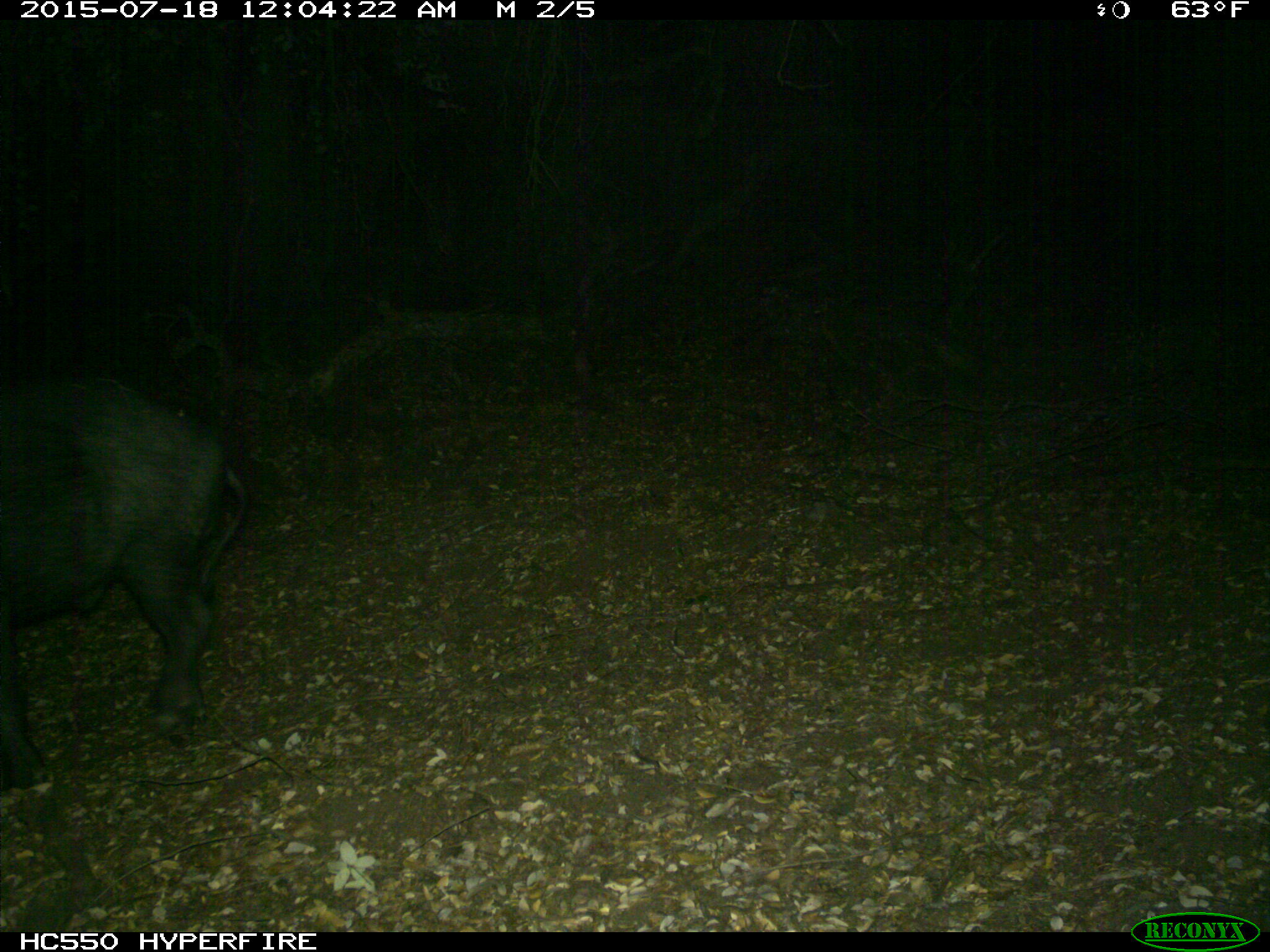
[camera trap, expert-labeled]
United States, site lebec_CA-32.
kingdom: Animalia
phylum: Chordata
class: Mammalia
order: Artiodactyla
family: Suidae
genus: Sus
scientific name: Sus scrofa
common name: wild boar